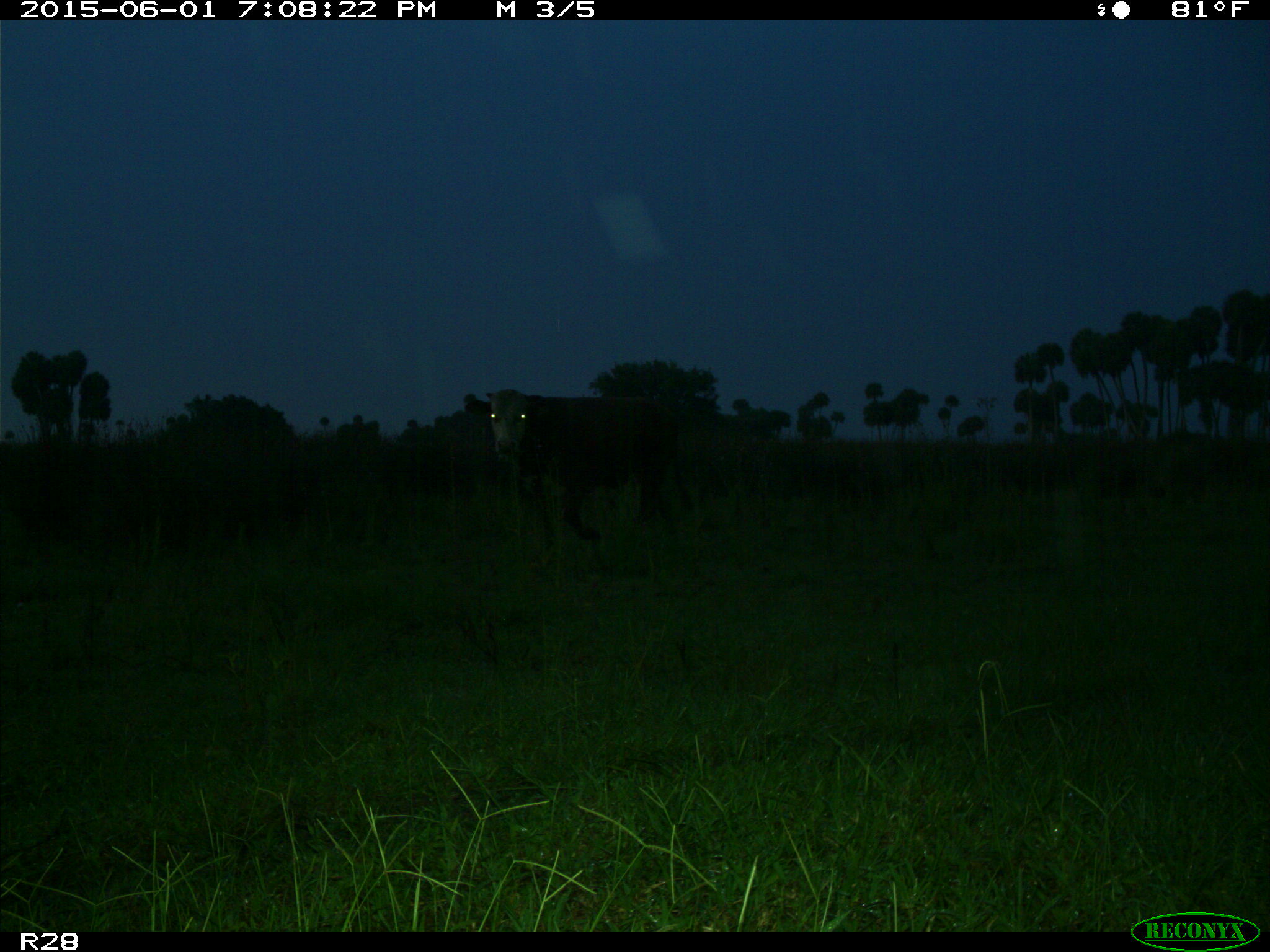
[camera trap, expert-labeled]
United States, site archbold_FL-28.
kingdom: Animalia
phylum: Chordata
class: Mammalia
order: Artiodactyla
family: Bovidae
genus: Bos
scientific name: Bos taurus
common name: domestic cow